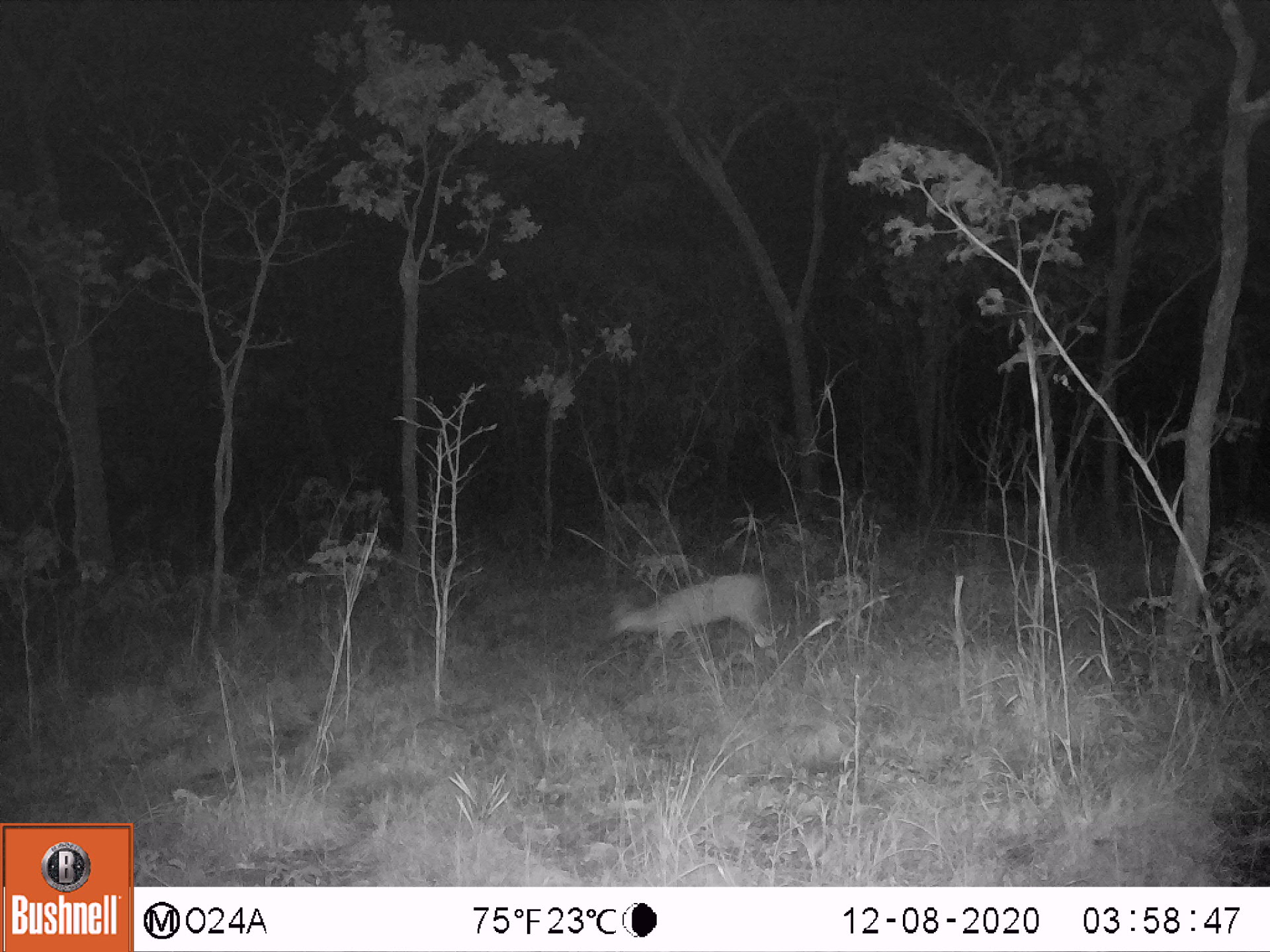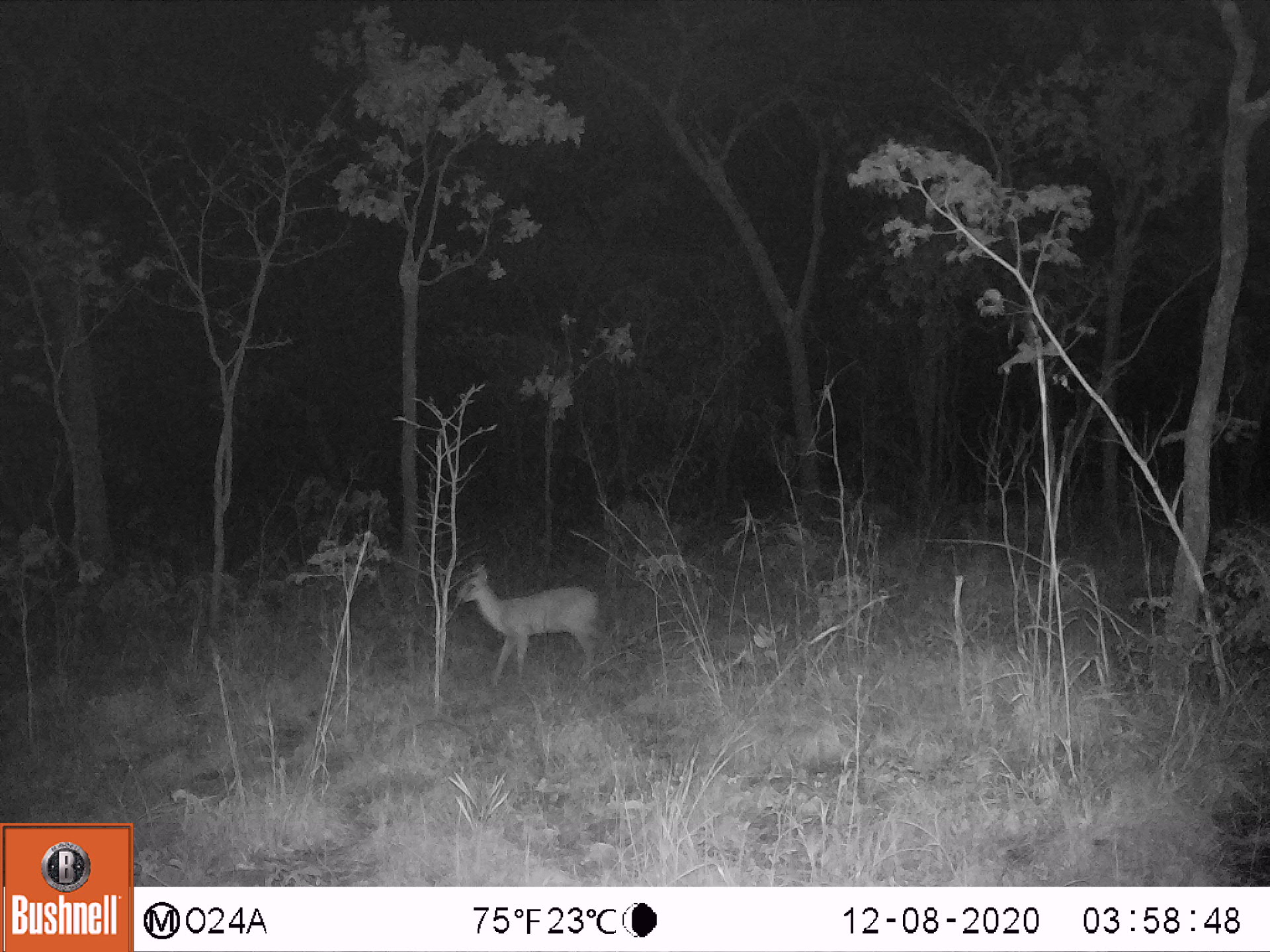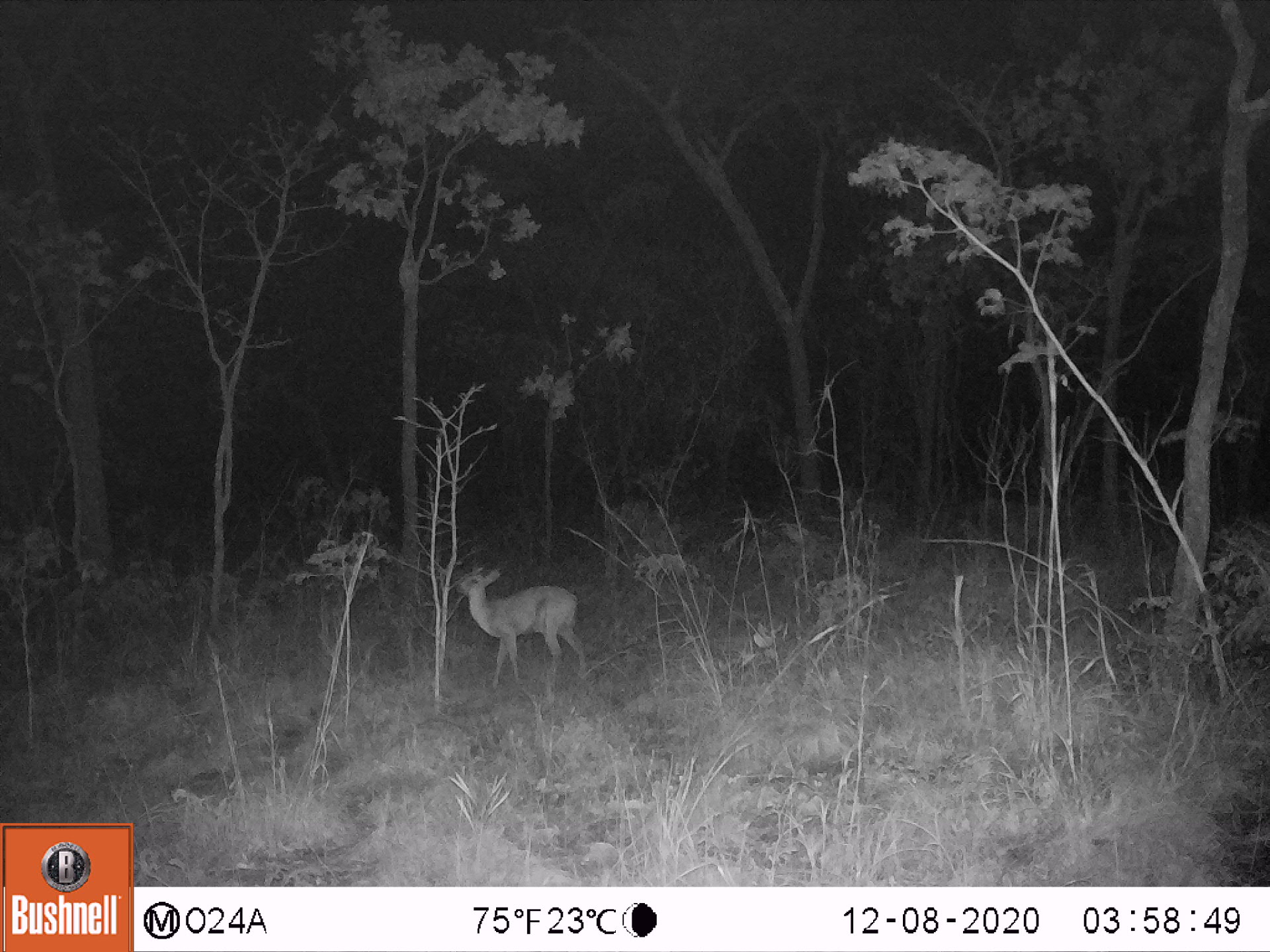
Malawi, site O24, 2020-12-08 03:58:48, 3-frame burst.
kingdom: Animalia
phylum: Chordata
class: Mammalia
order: Artiodactyla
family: Bovidae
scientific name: Antilopinae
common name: small antelope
Small antelope (Antilopinae), count 1.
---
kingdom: Animalia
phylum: Chordata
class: Mammalia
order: Artiodactyla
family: Bovidae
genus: Sylvicapra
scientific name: Sylvicapra grimmia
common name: common duiker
Common duiker (Sylvicapra grimmia), count 1.